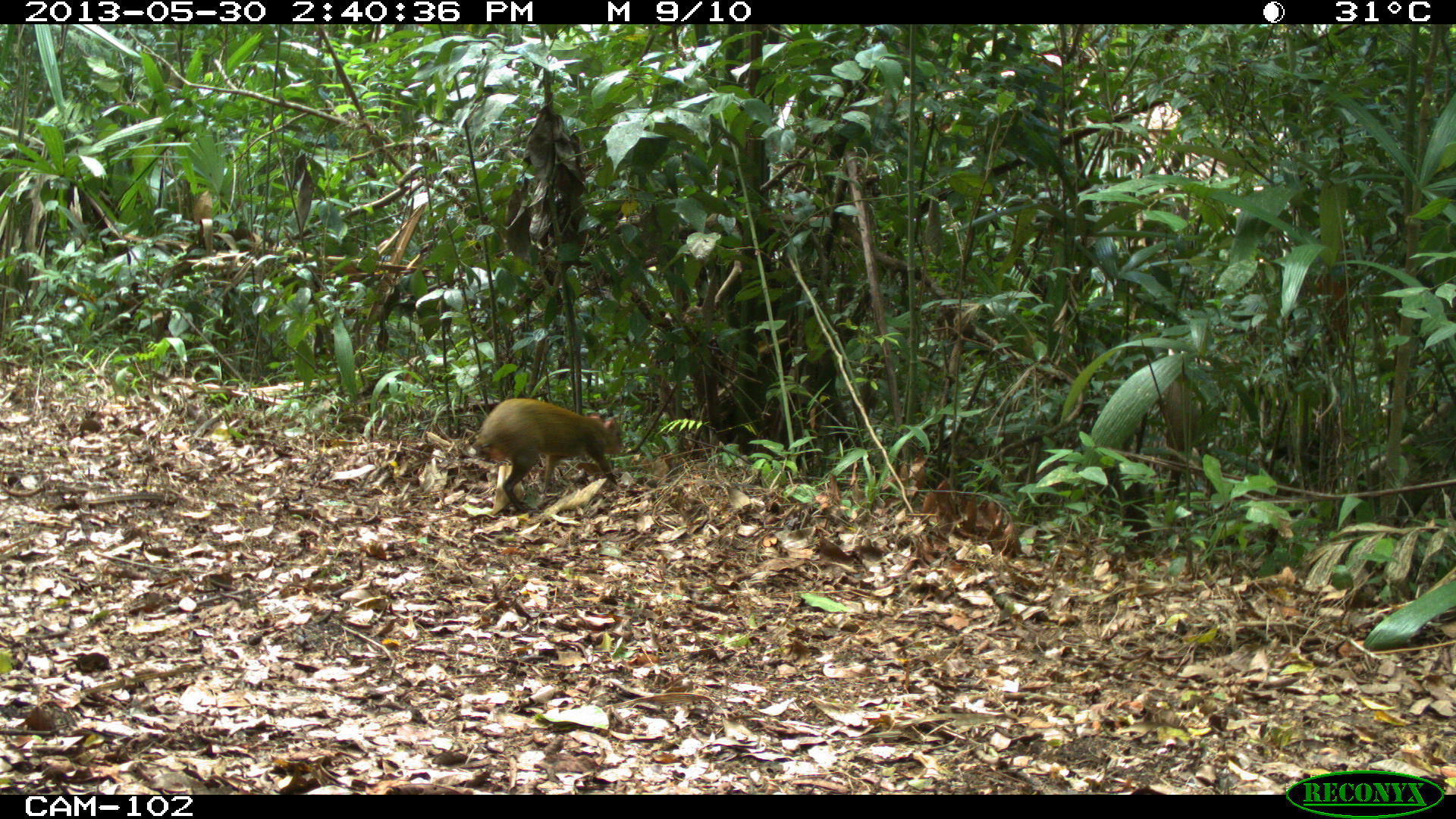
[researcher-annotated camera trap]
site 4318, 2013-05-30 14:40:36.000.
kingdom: Animalia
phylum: Chordata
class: Mammalia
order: Rodentia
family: Dasyproctidae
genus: Dasyprocta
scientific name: Dasyprocta punctata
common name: central american agouti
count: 1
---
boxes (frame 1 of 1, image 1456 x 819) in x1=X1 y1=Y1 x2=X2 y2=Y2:
dasyprocta punctata: x1=460 y1=396 x2=624 y2=513